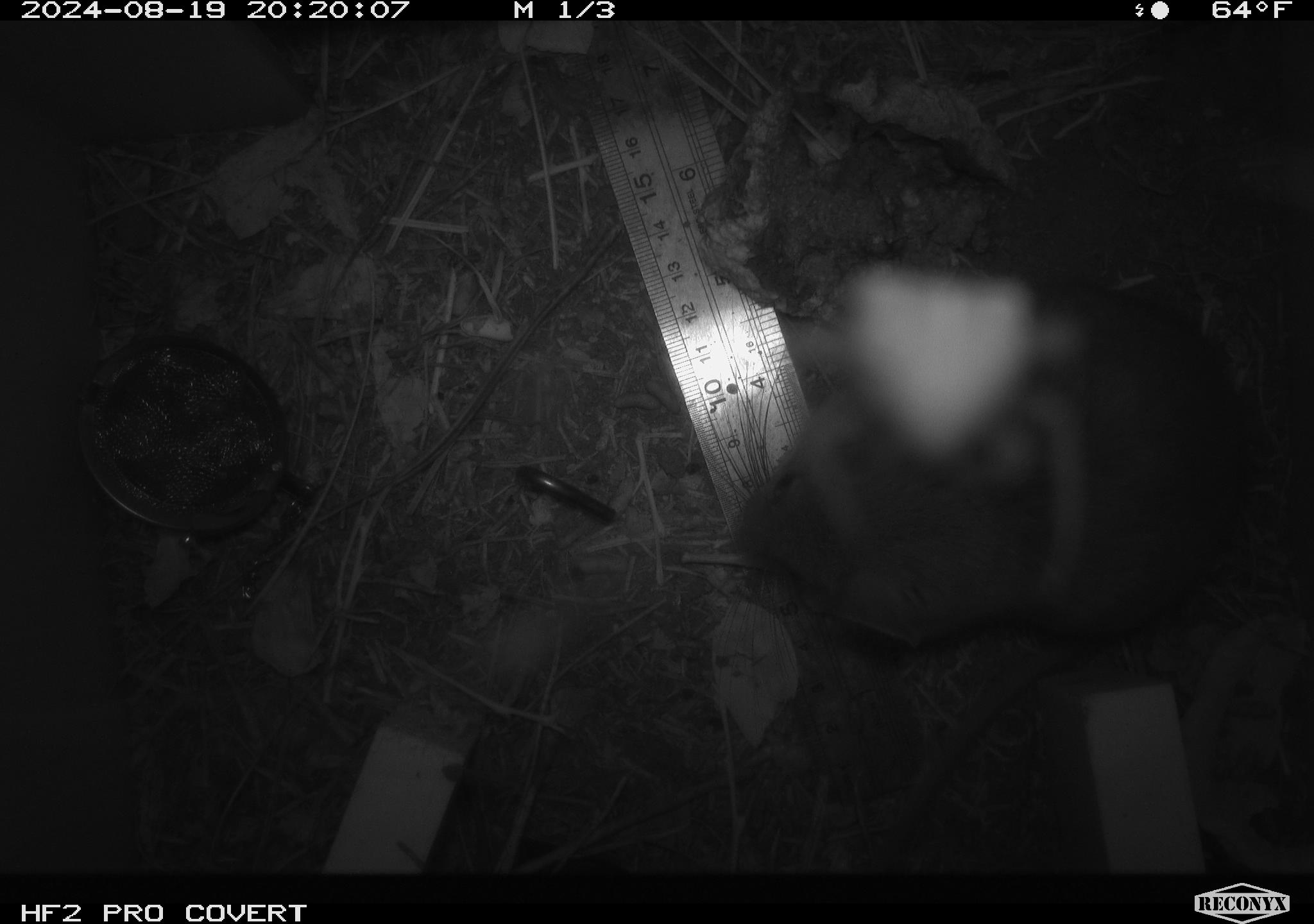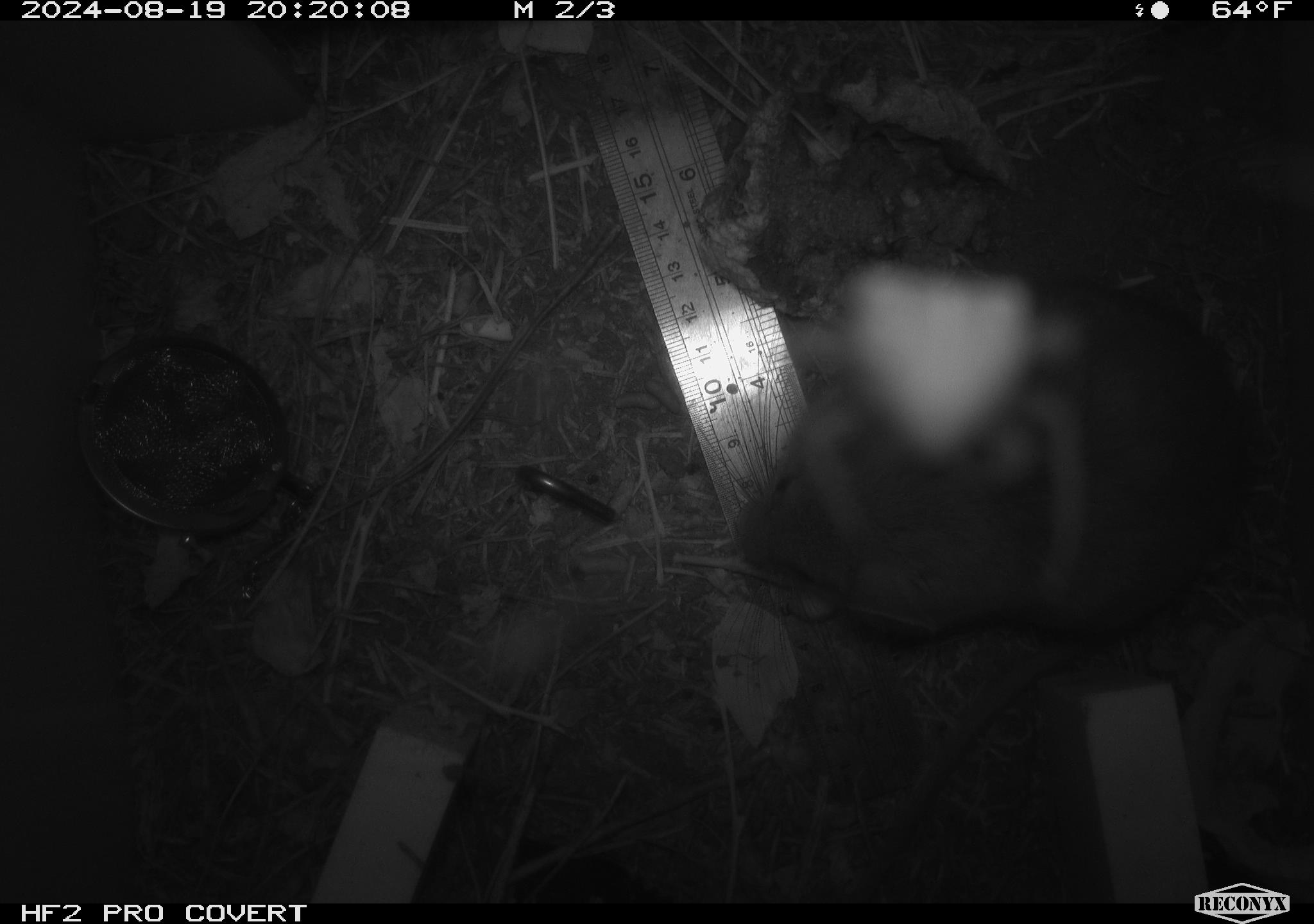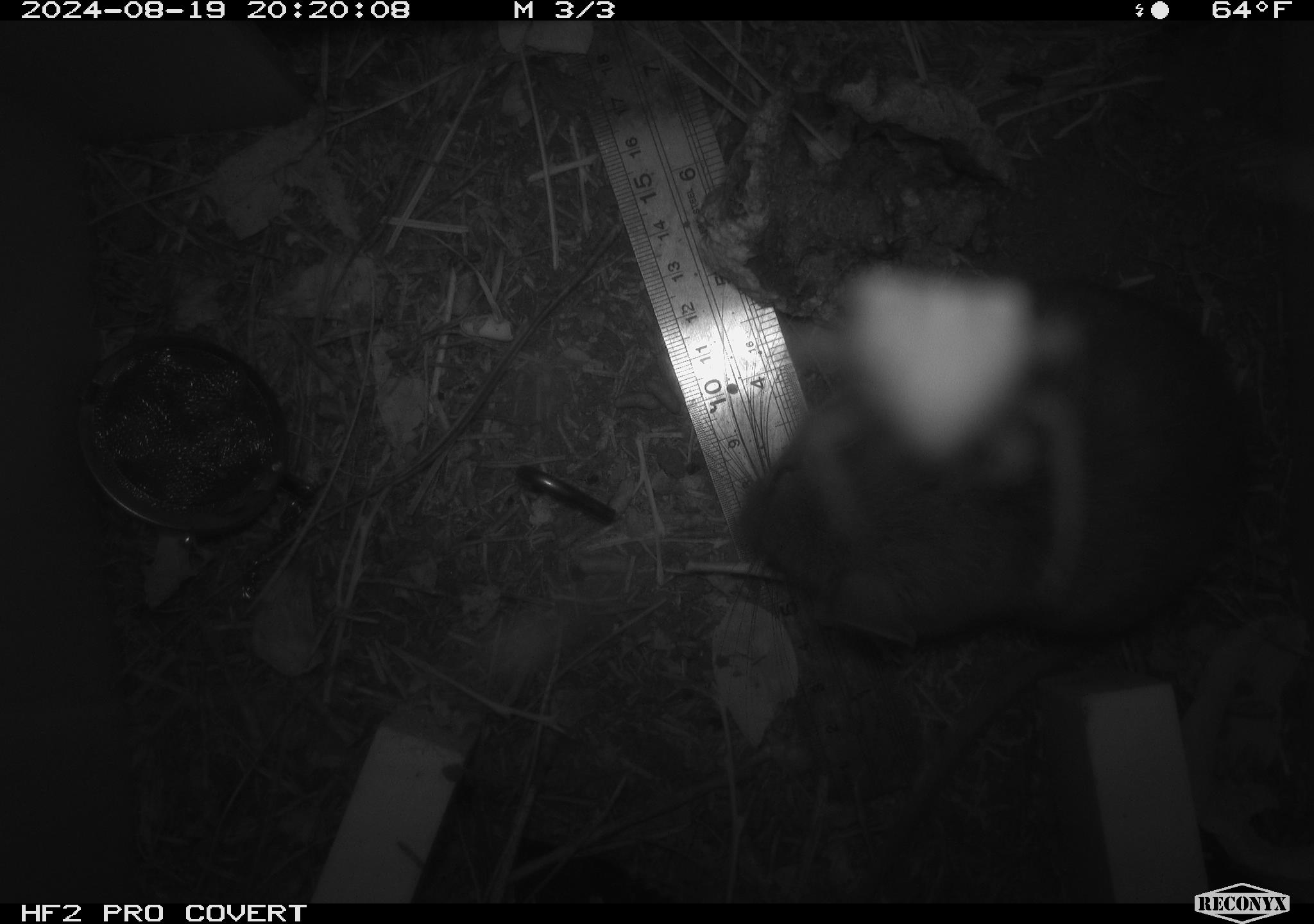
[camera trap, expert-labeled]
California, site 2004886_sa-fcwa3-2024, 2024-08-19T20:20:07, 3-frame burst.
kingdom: Animalia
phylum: Chordata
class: Mammalia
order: Rodentia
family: Cricetidae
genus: Neotoma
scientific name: Neotoma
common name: pack rat or woodrat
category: neotoma species